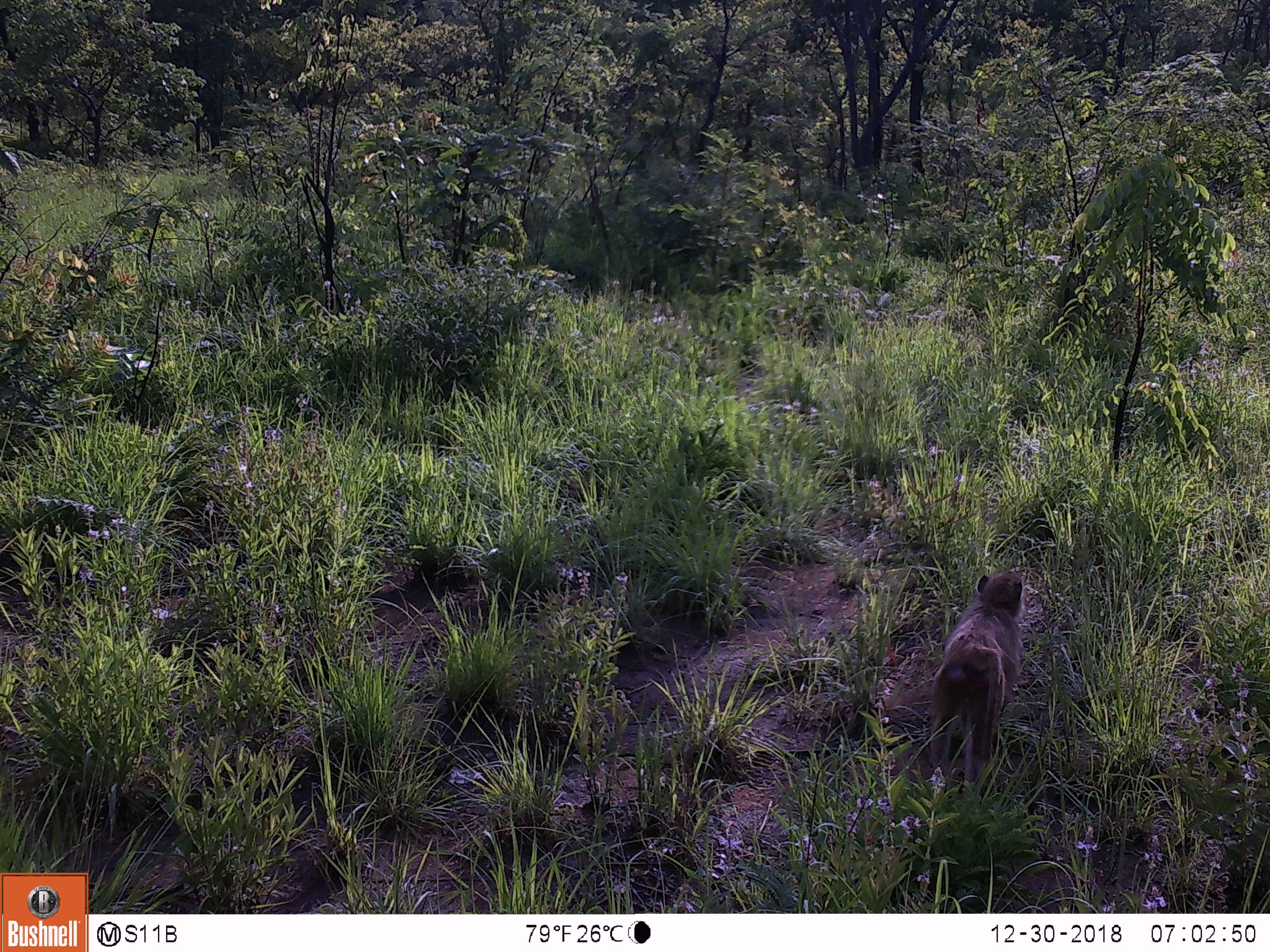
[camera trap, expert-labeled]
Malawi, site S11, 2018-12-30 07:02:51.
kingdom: Animalia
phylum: Chordata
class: Mammalia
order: Primates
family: Cercopithecidae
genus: Papio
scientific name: Papio cynocephalus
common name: yellow baboon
Yellow baboon (Papio cynocephalus), count 1.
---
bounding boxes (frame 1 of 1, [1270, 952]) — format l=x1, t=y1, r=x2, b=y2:
yellow baboon: l=904, t=567, r=1034, b=801